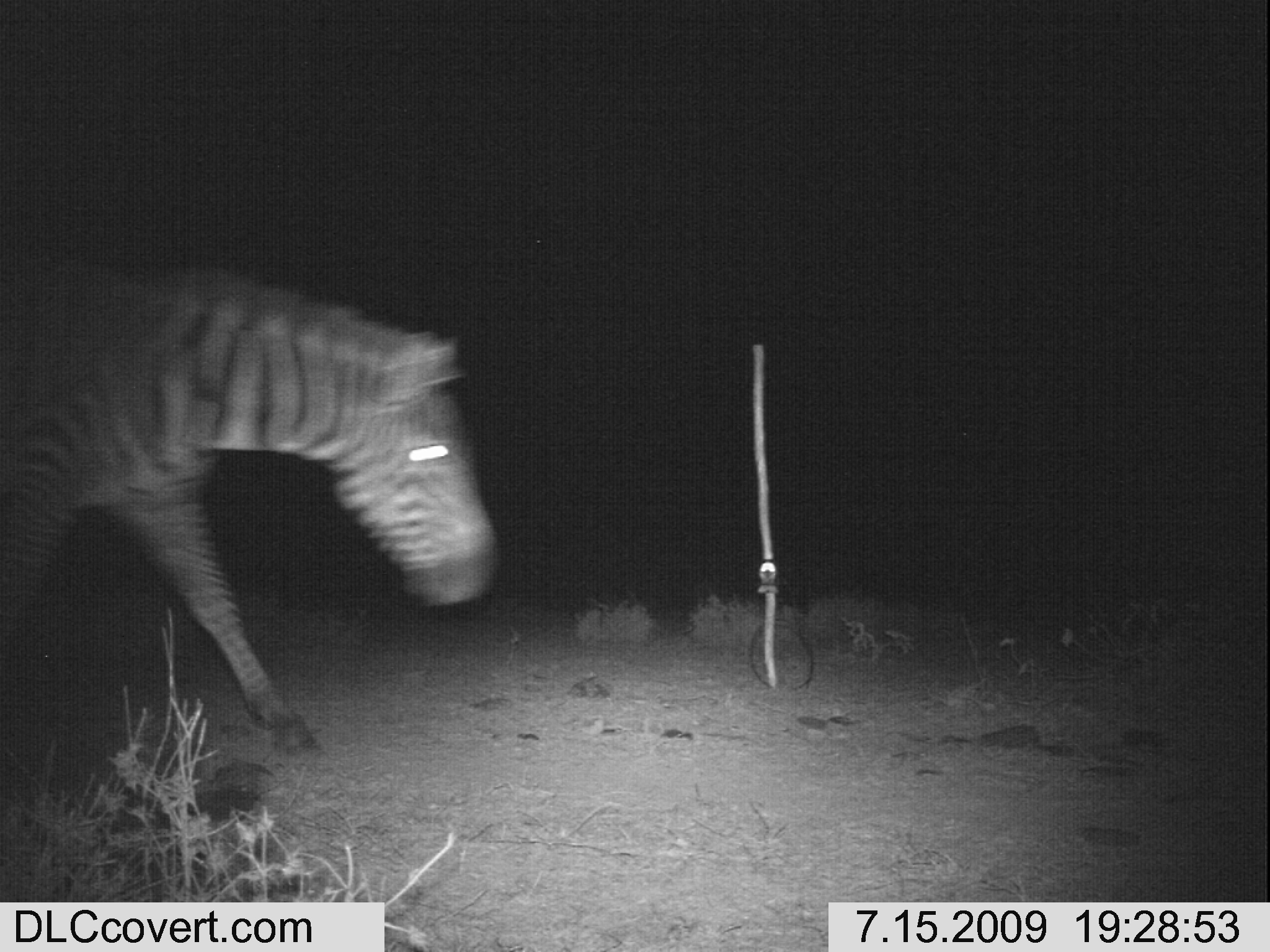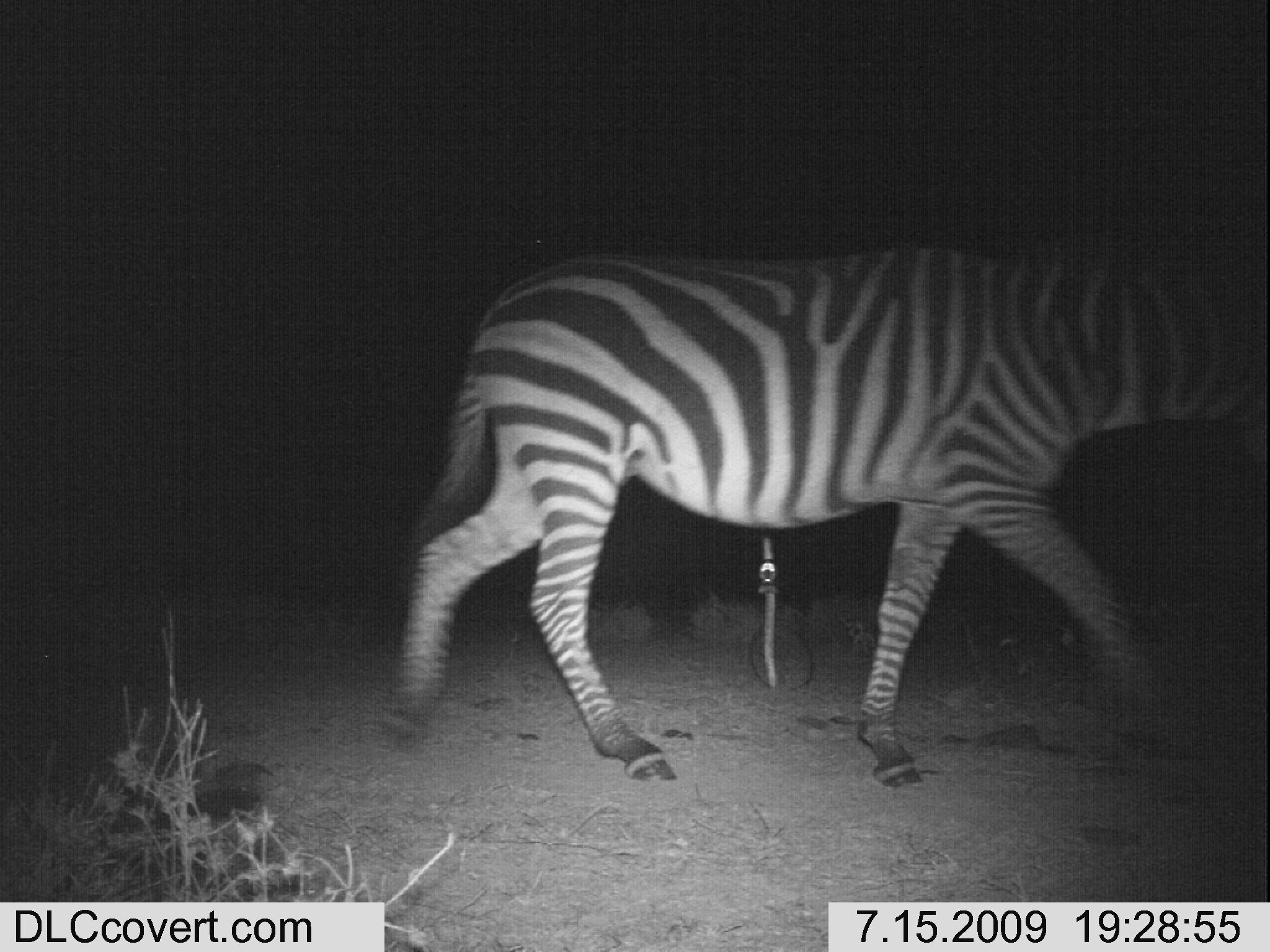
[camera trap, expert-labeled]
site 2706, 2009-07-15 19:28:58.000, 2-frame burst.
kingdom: Animalia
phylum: Chordata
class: Mammalia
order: Perissodactyla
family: Equidae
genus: Equus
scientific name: Equus quagga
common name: plains zebra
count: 1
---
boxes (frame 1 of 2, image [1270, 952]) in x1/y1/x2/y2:
equus quagga: 3/255/493/759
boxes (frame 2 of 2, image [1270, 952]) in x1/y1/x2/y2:
equus quagga: 400/224/1264/788